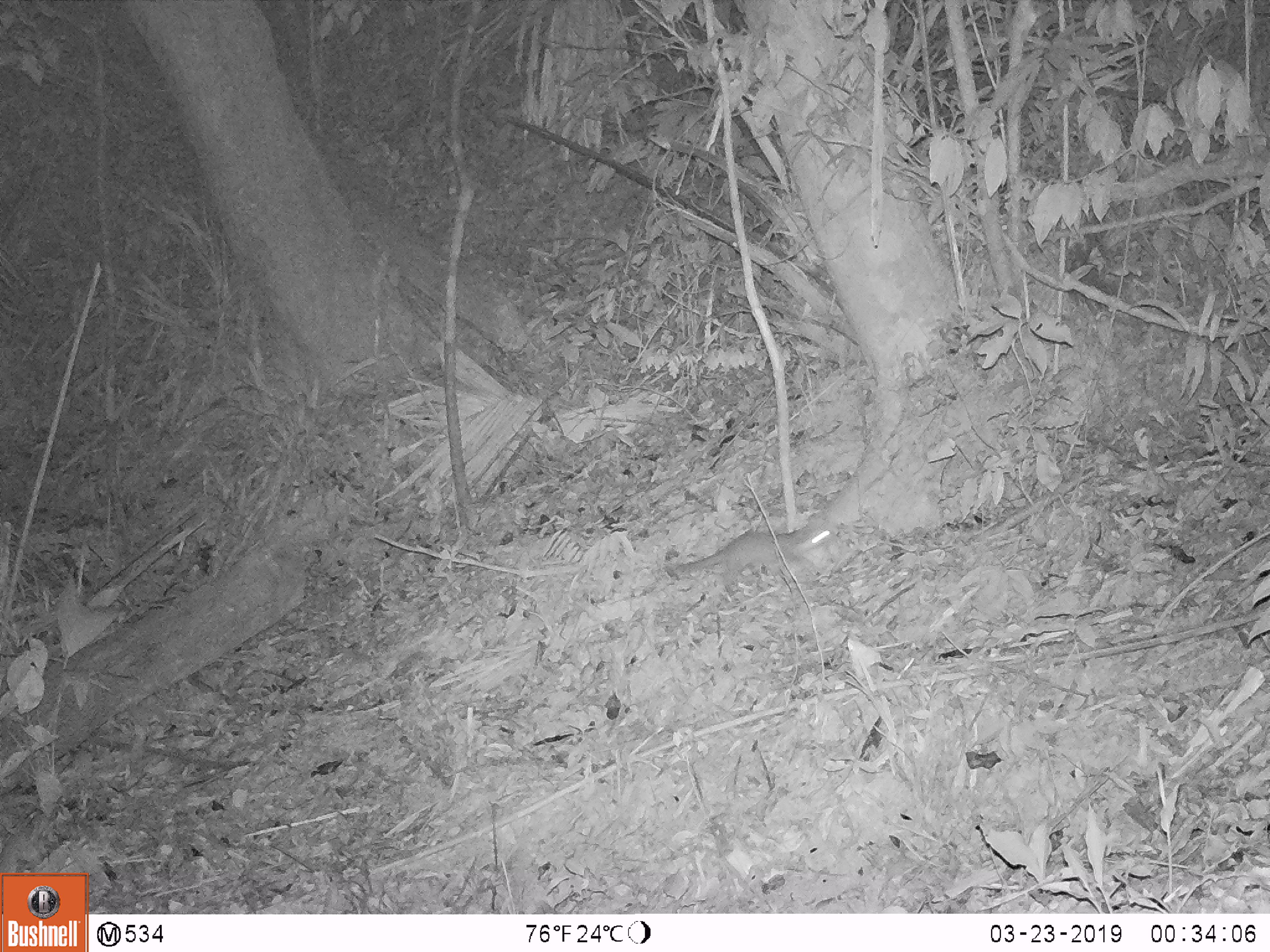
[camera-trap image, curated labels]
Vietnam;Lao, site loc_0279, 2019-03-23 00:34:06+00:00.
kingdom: Animalia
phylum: Chordata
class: Mammalia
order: Carnivora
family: Mustelidae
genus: Melogale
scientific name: Melogale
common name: ferret badger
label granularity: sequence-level